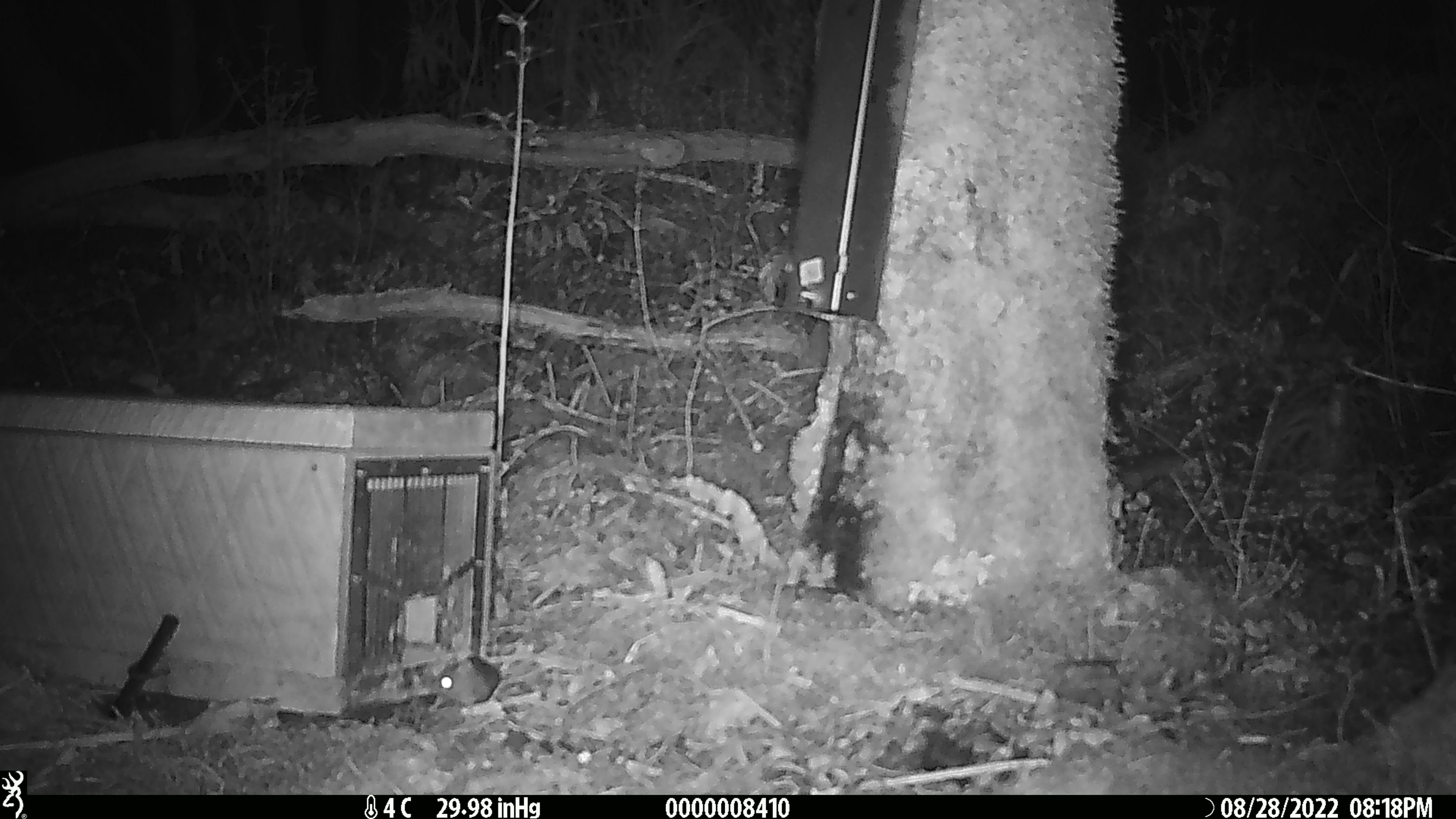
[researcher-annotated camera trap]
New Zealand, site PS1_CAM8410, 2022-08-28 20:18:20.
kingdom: Animalia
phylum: Chordata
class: Mammalia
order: Rodentia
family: Muridae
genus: Mus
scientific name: Mus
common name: mouse